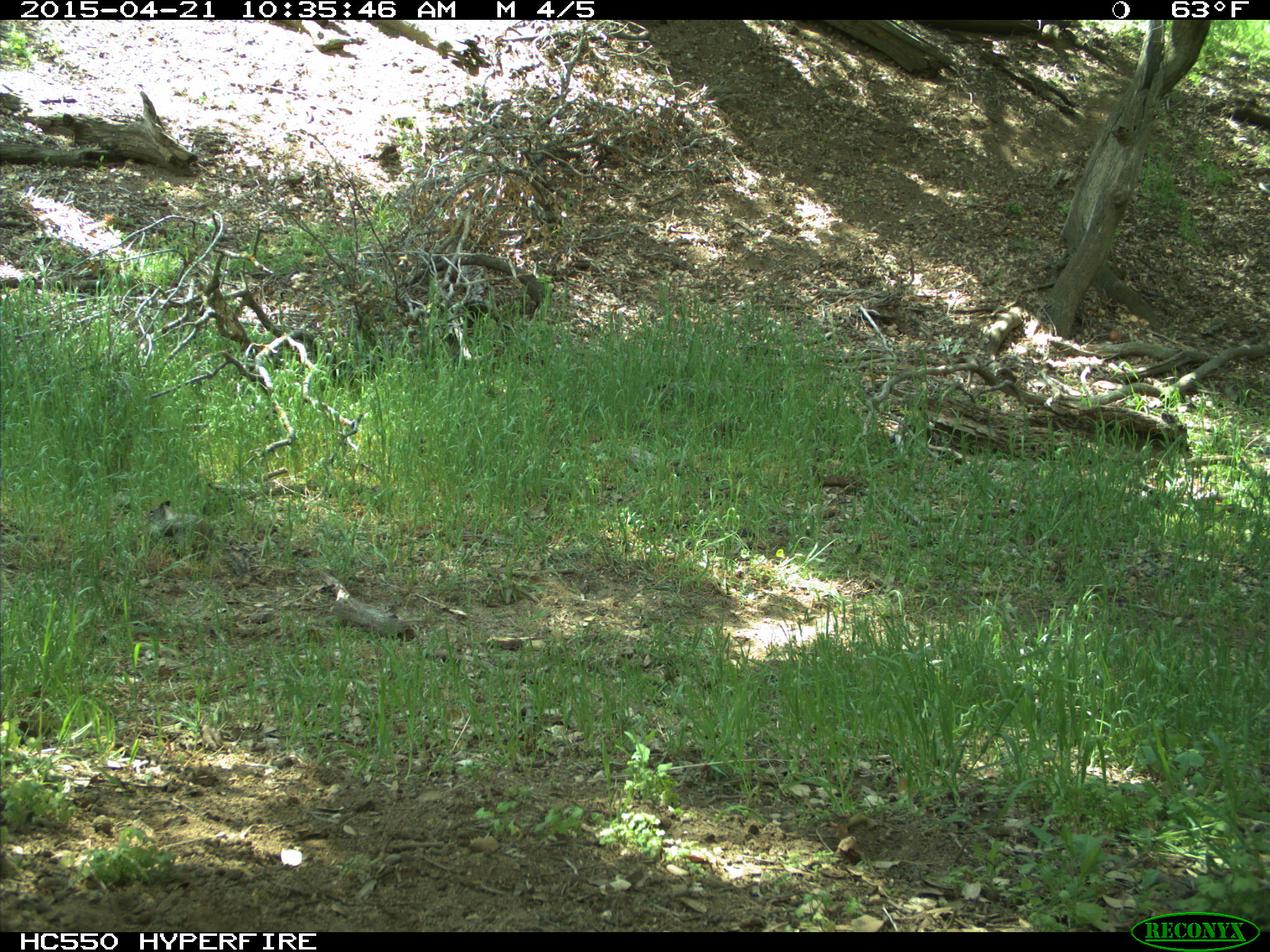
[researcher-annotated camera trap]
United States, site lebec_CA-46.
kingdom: Animalia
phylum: Chordata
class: Mammalia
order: Rodentia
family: Sciuridae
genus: Otospermophilus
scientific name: Otospermophilus beecheyi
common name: california ground squirrel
Otospermophilus beecheyi (california ground squirrel).